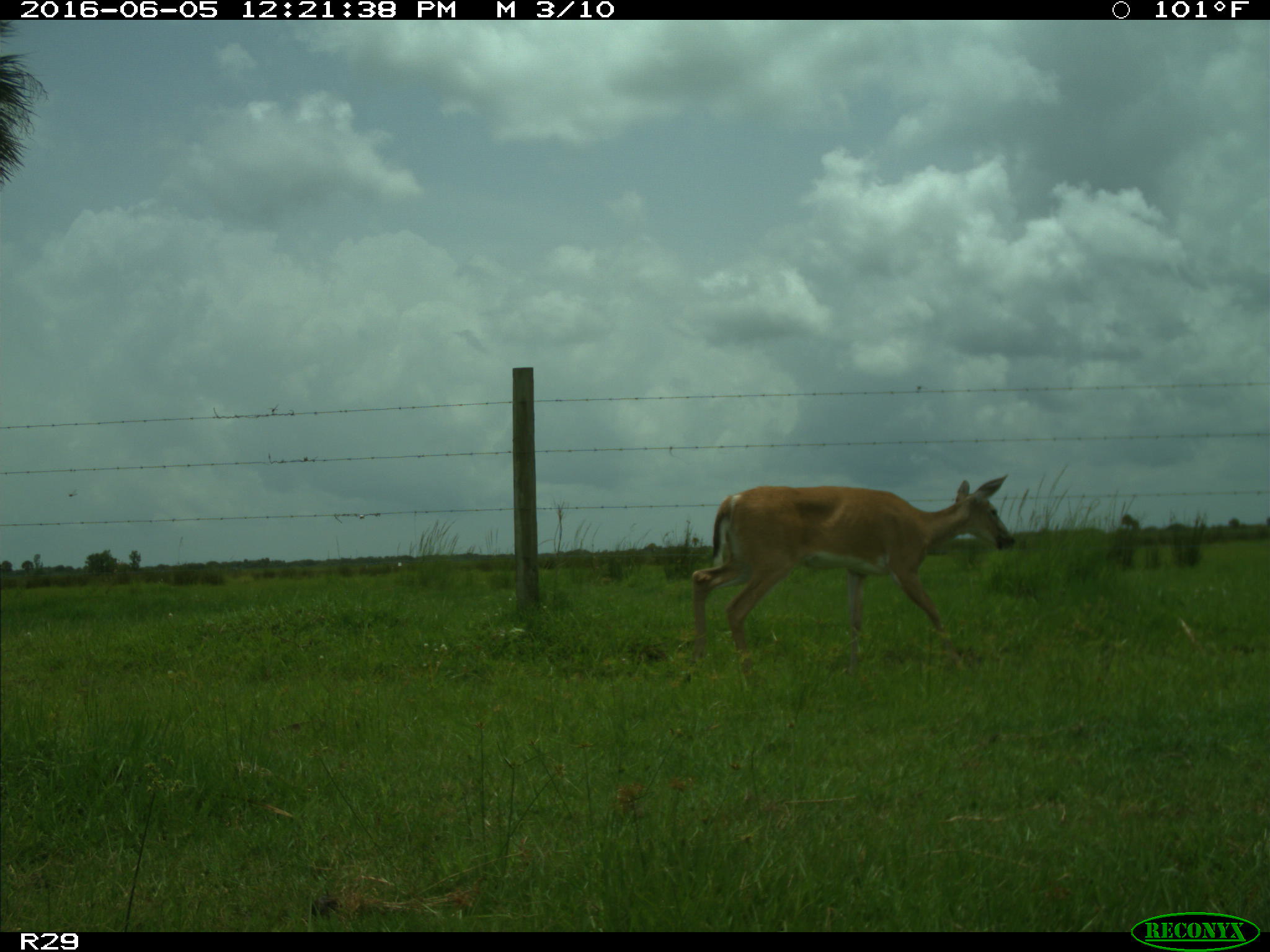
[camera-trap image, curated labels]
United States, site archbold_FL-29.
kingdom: Animalia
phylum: Chordata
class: Mammalia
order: Artiodactyla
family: Cervidae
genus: Odocoileus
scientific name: Odocoileus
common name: deer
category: unidentified deer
Unidentified deer (deer) (Odocoileus).